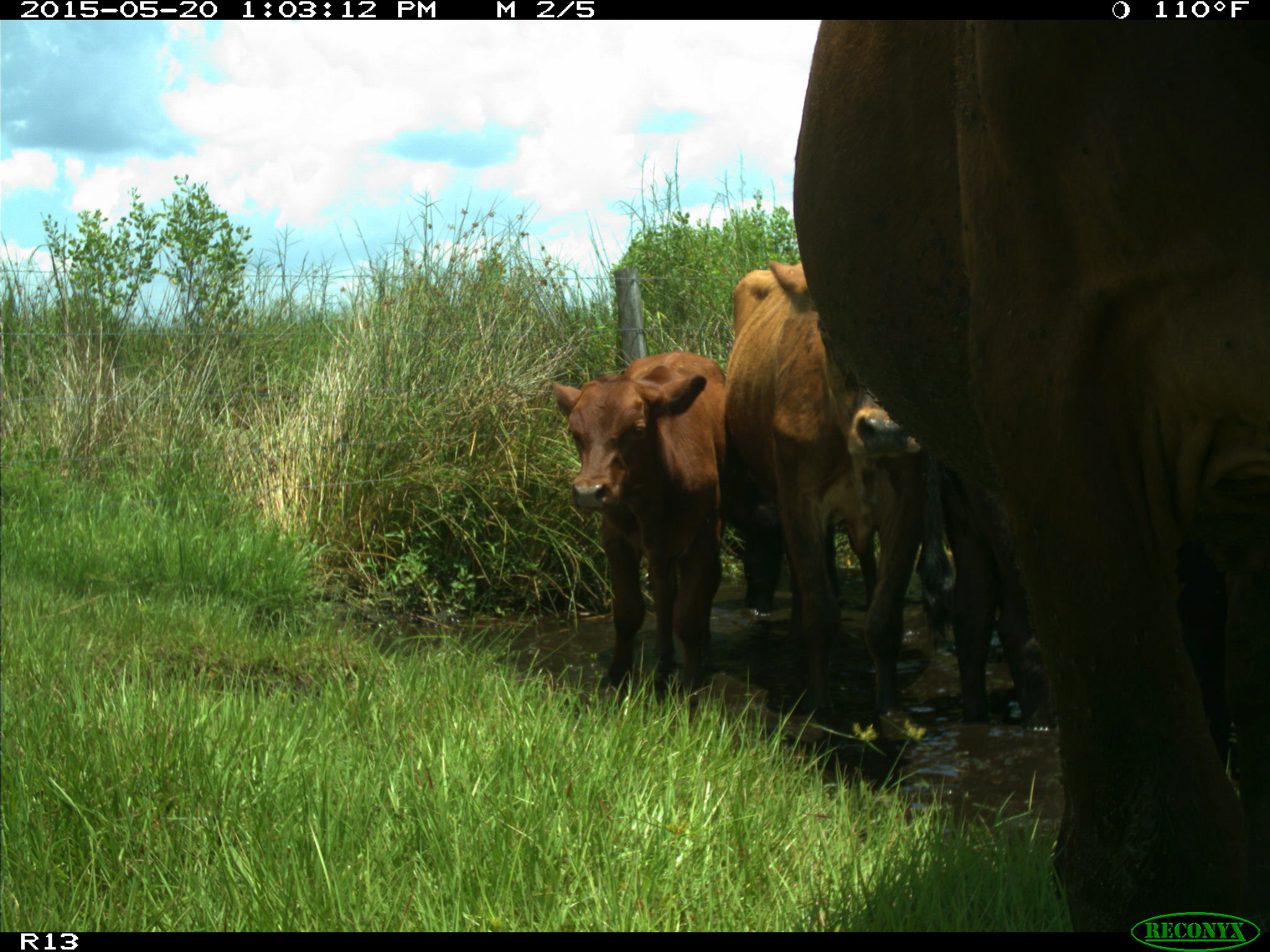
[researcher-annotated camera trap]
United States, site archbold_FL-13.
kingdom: Animalia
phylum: Chordata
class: Mammalia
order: Artiodactyla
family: Bovidae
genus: Bos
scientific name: Bos taurus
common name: domestic cow